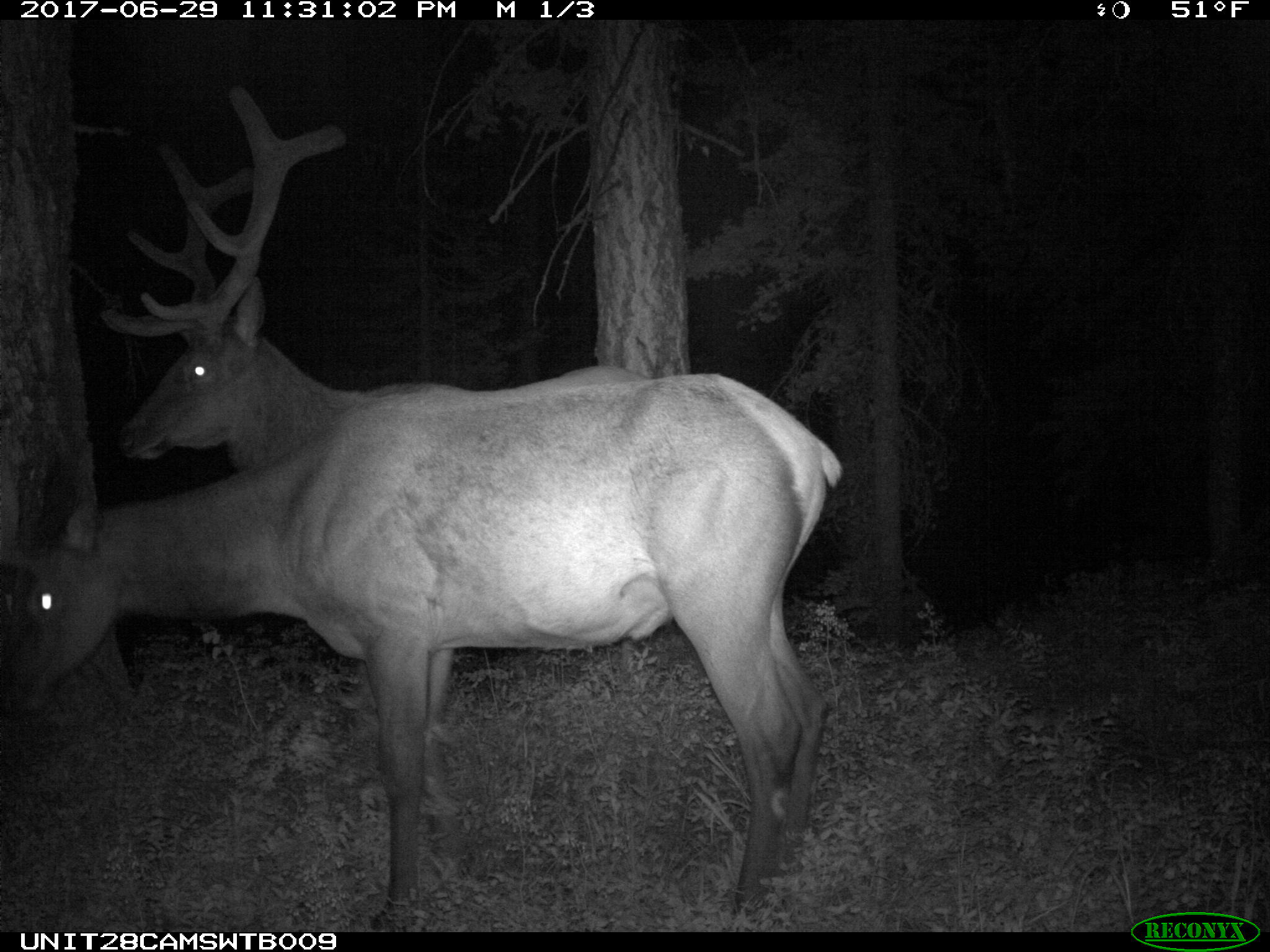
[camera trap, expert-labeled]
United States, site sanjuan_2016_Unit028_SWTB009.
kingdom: Animalia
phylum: Chordata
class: Mammalia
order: Artiodactyla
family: Cervidae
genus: Cervus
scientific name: Cervus elaphus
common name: red deer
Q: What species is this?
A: Cervus elaphus (red deer).